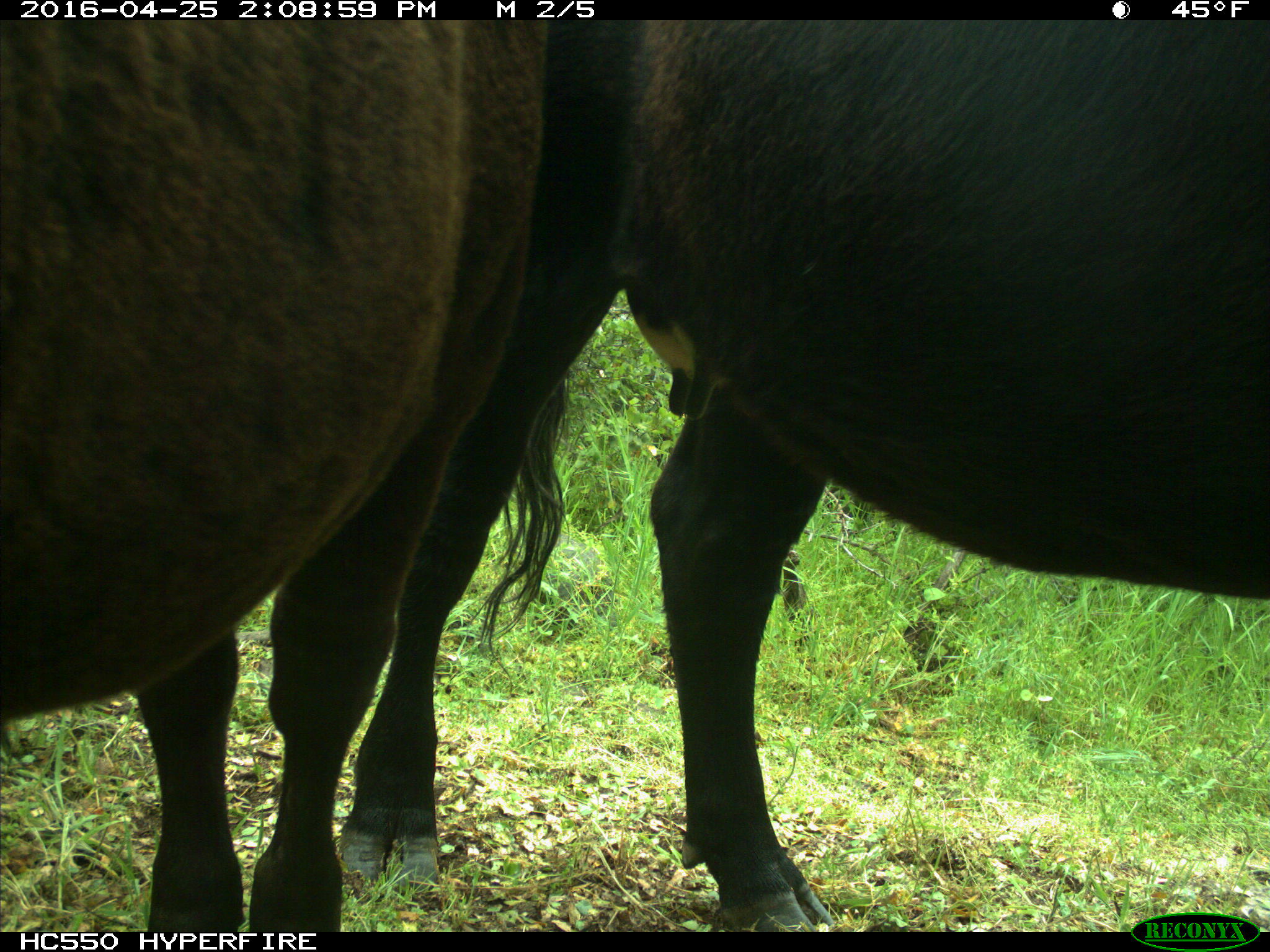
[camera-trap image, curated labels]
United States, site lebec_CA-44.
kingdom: Animalia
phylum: Chordata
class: Mammalia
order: Artiodactyla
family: Bovidae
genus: Bos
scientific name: Bos taurus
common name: domestic cow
Bos taurus (domestic cow).